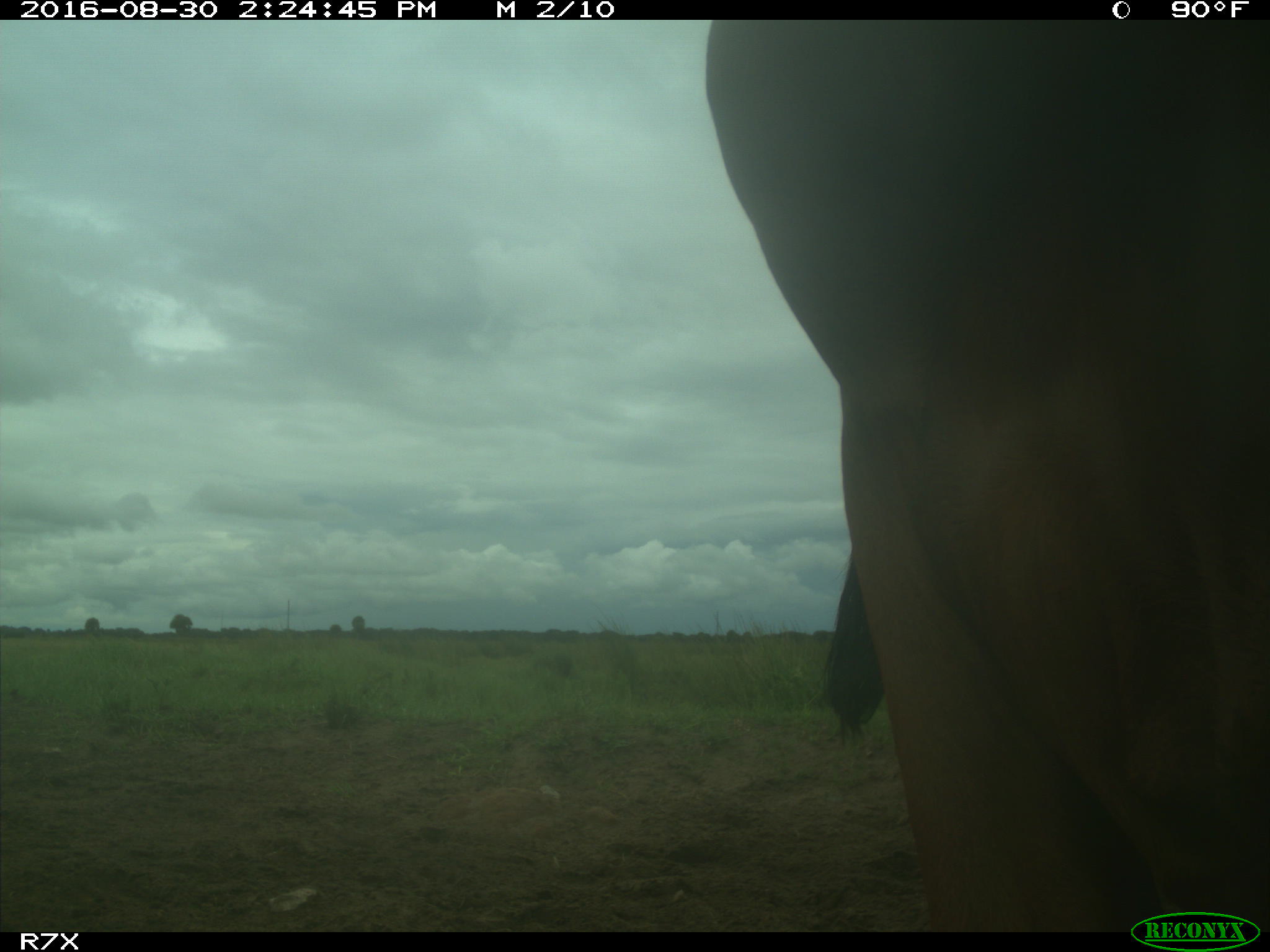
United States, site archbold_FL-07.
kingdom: Animalia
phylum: Chordata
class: Mammalia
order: Artiodactyla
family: Bovidae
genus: Bos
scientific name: Bos taurus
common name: domestic cow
Bos taurus (domestic cow).